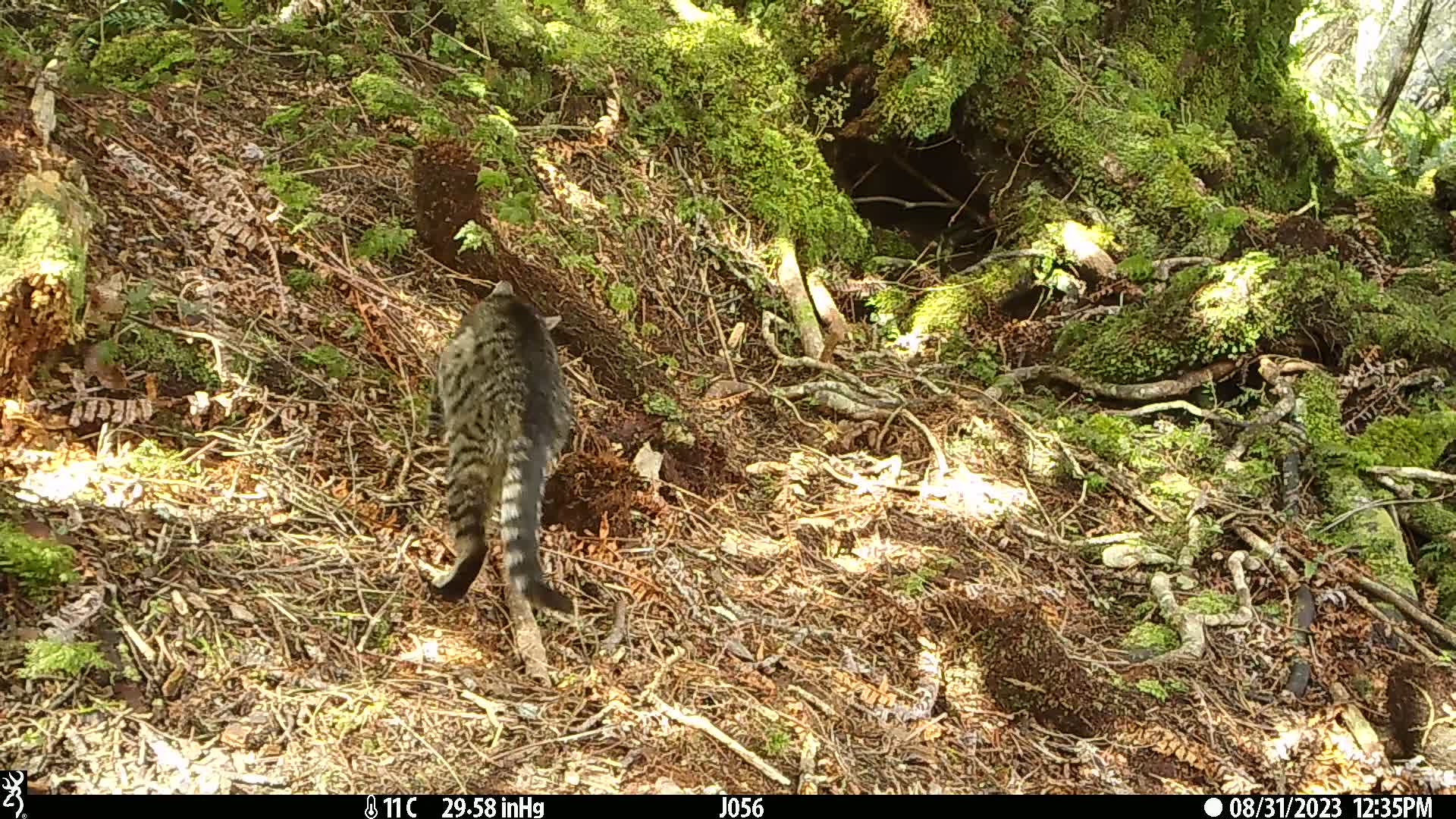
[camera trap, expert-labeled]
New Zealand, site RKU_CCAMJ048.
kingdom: Animalia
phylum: Chordata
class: Mammalia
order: Carnivora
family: Felidae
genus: Felis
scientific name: Felis catus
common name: domestic cat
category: cat